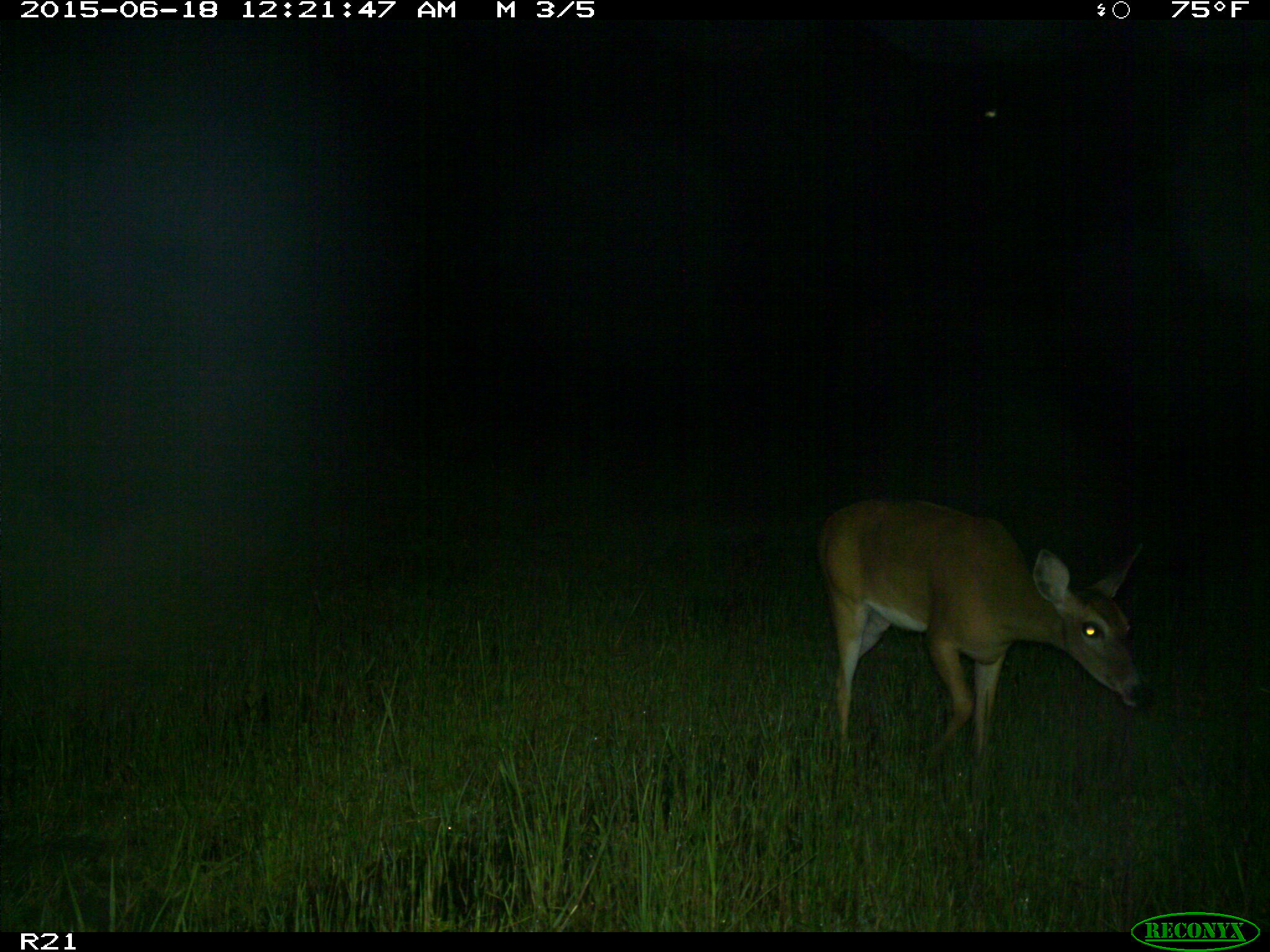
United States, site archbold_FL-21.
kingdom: Animalia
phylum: Chordata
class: Mammalia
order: Artiodactyla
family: Cervidae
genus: Odocoileus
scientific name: Odocoileus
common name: deer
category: unidentified deer